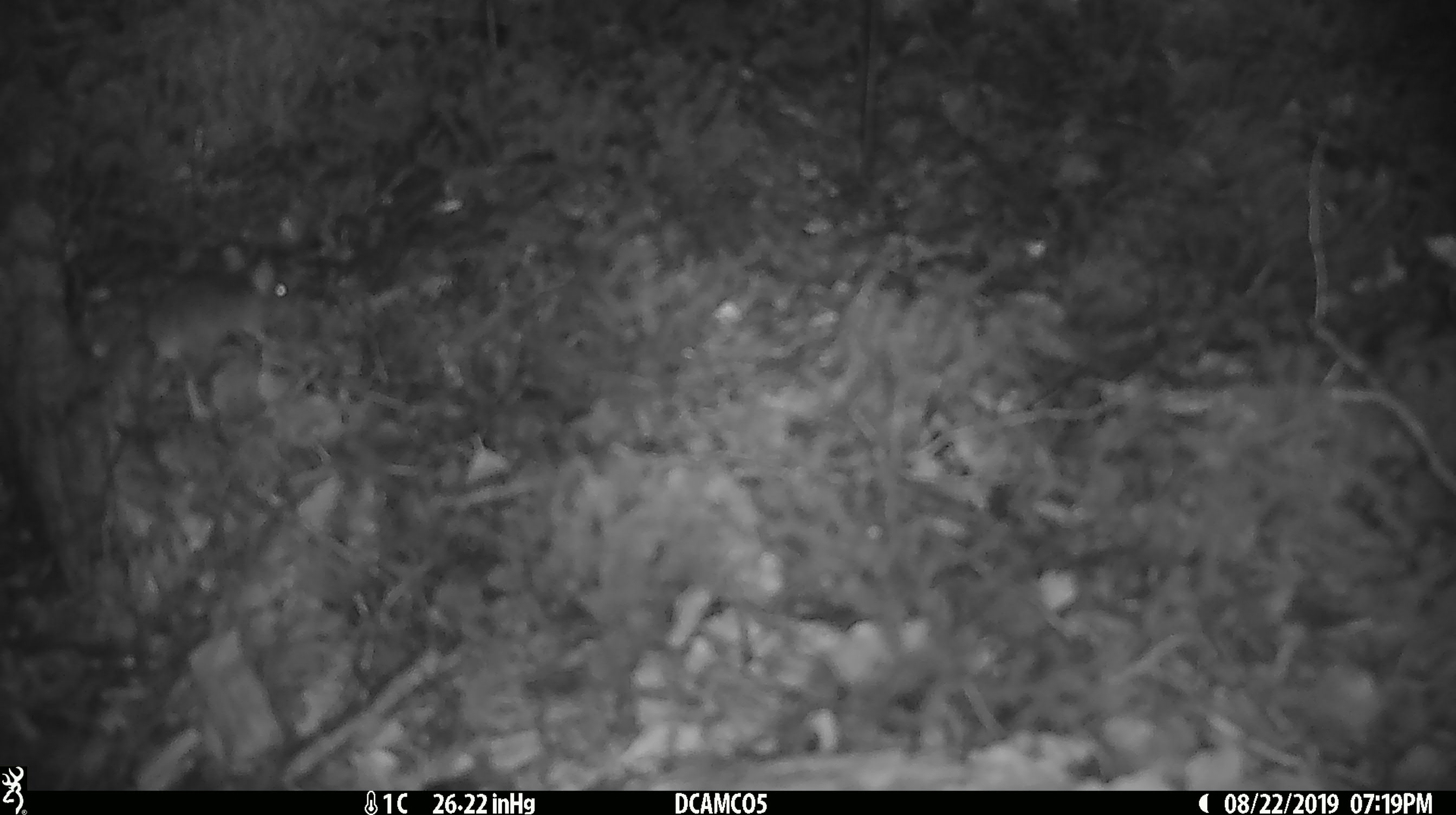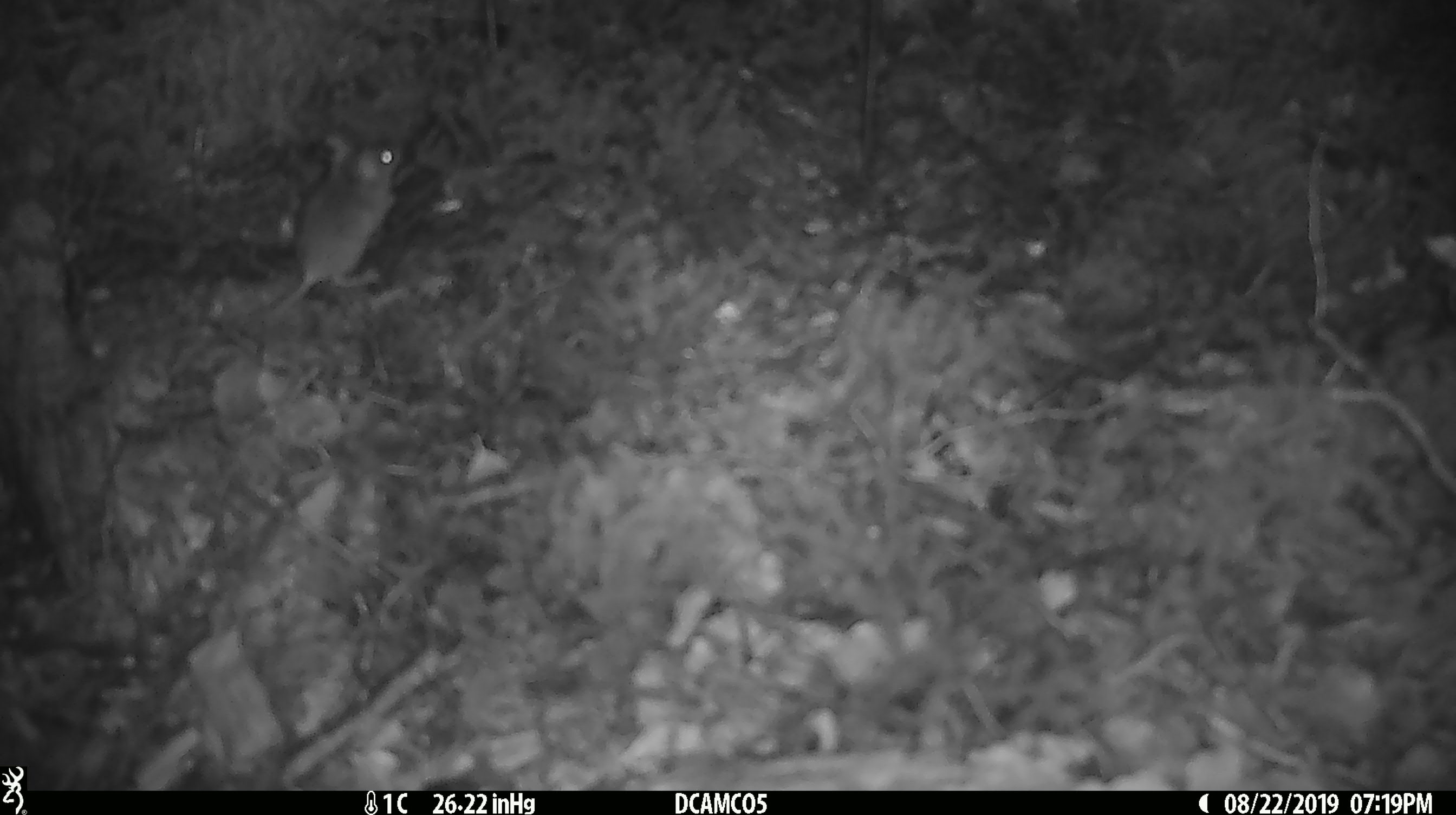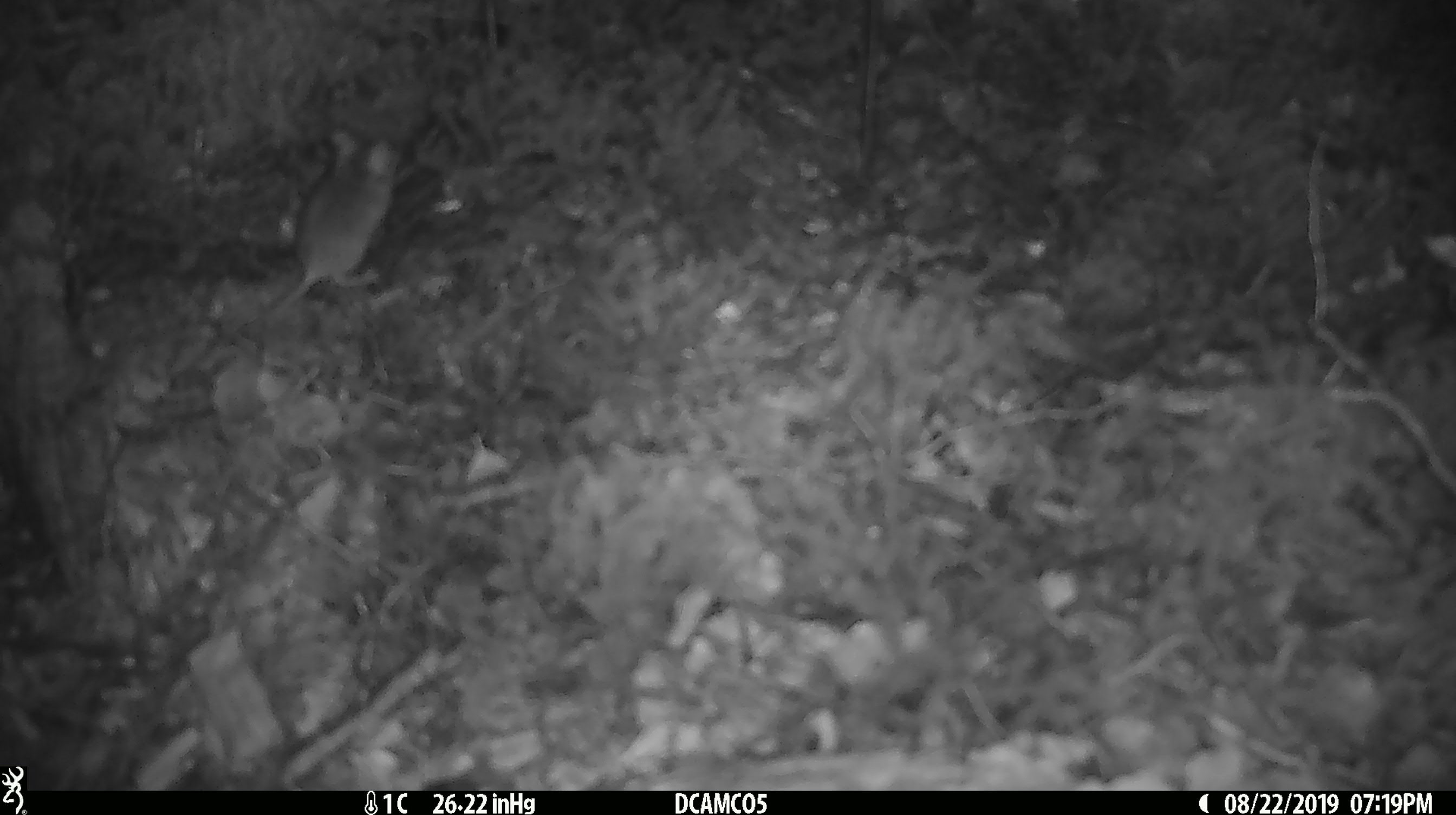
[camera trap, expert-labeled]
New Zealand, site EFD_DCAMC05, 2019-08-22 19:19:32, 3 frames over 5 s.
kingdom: Animalia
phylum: Chordata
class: Mammalia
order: Rodentia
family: Muridae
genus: Mus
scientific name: Mus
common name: mouse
Mouse (Mus).